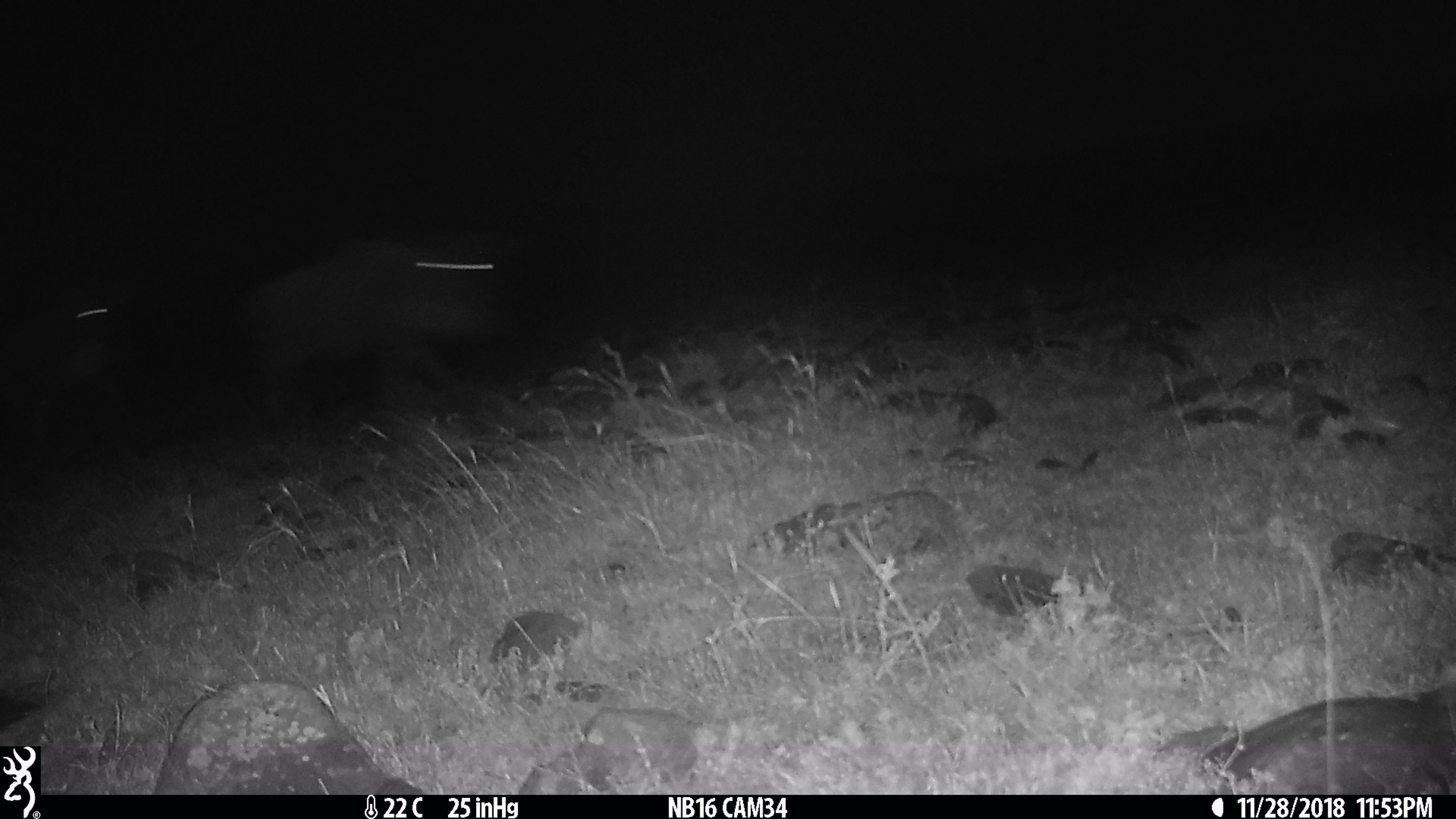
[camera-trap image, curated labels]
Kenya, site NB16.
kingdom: Animalia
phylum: Chordata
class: Mammalia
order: Artiodactyla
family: Bovidae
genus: Connochaetes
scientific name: Connochaetes taurinus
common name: blue wildebeest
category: wildebeest